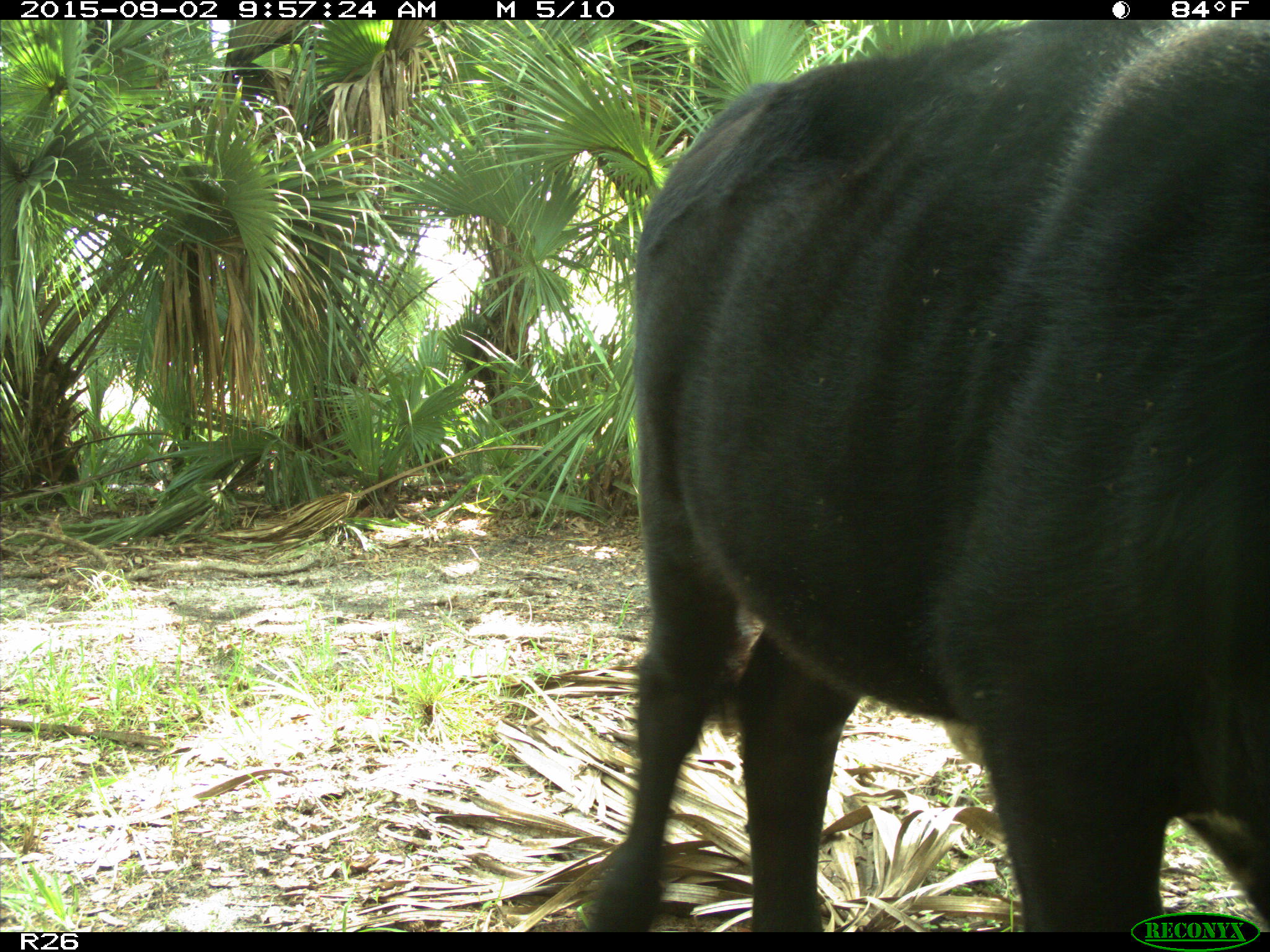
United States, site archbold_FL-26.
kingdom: Animalia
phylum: Chordata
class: Mammalia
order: Artiodactyla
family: Bovidae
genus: Bos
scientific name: Bos taurus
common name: domestic cow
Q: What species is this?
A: Bos taurus (domestic cow).